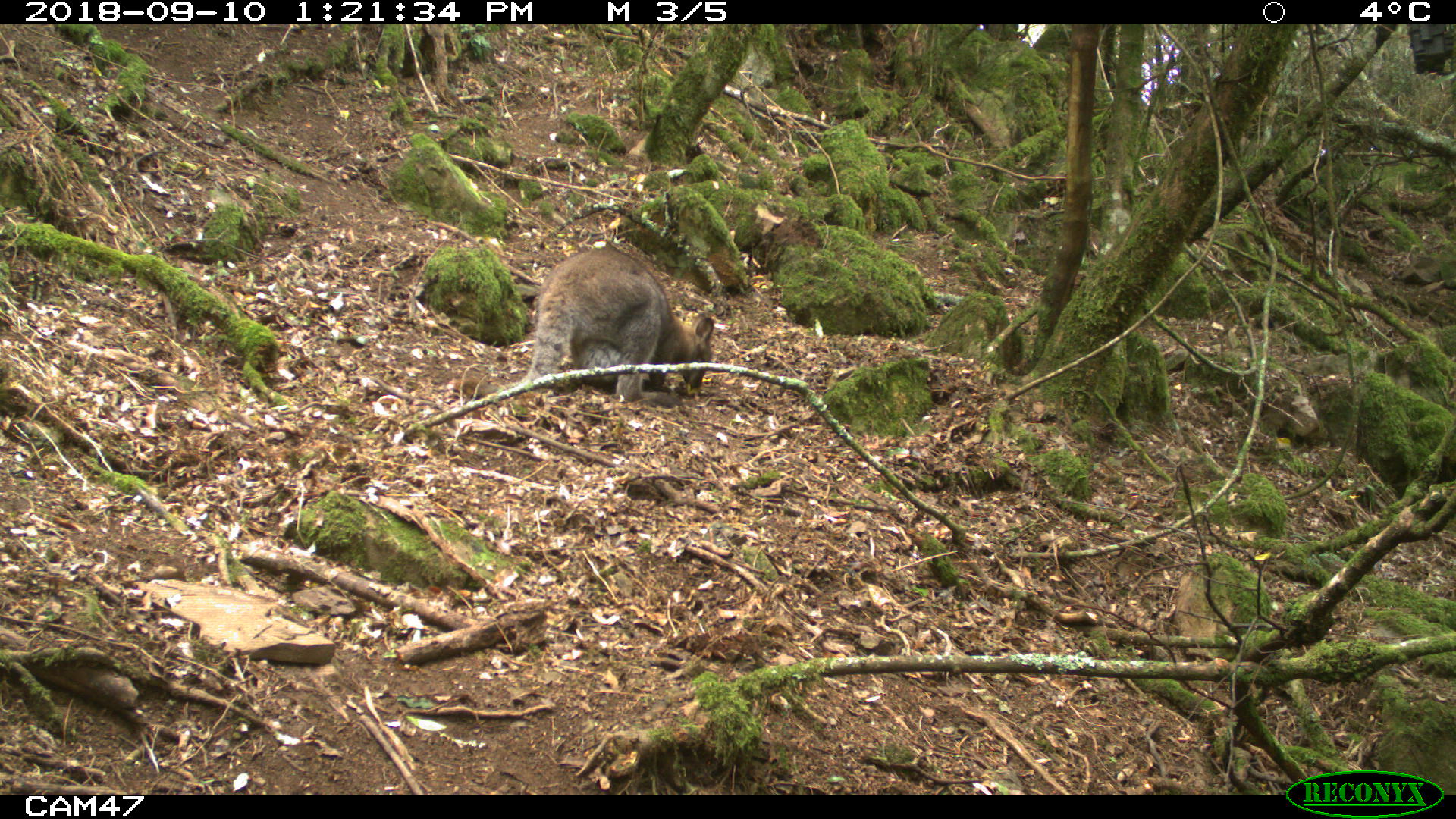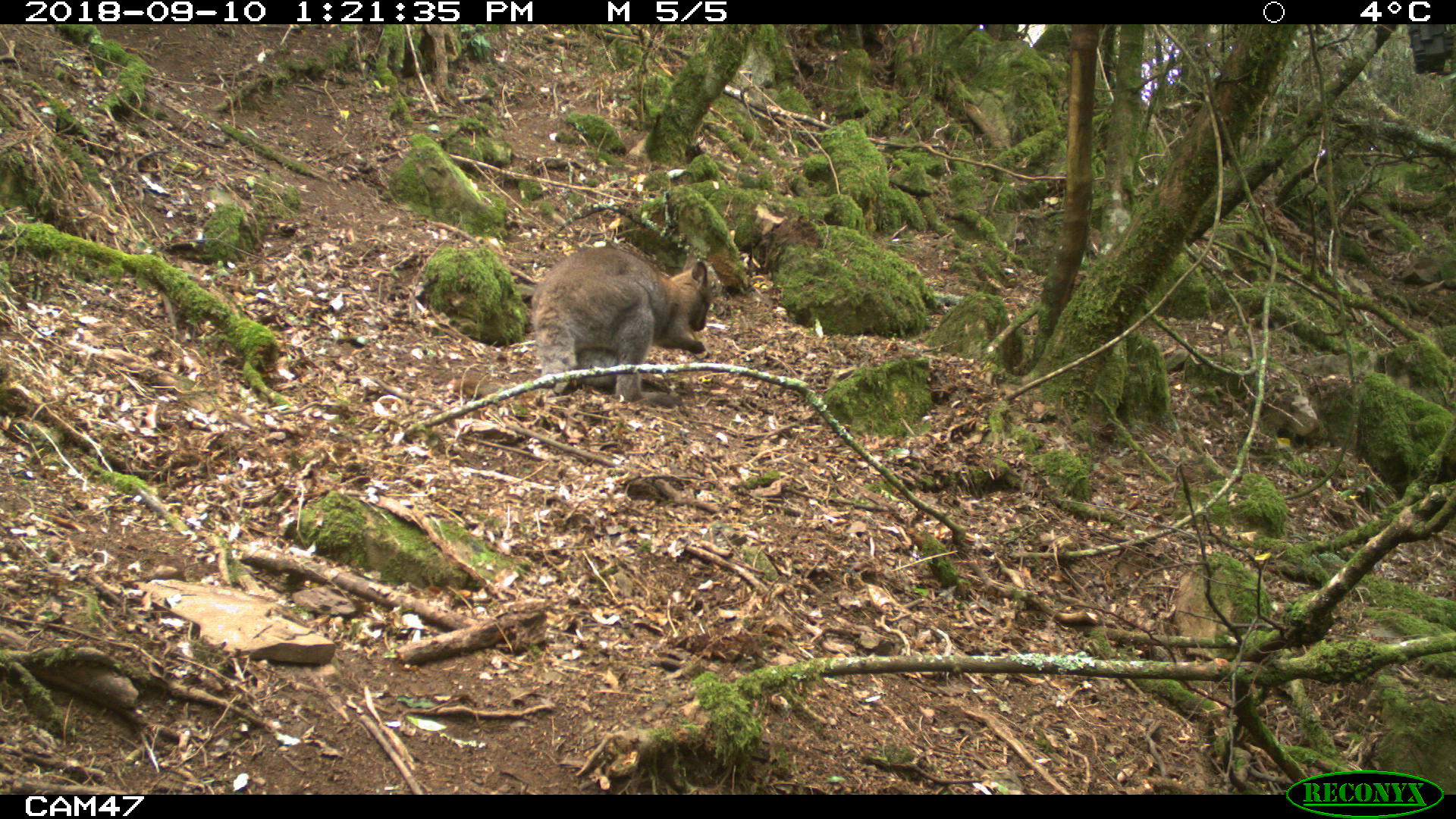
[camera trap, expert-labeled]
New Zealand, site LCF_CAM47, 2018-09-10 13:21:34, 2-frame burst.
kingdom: Animalia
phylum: Chordata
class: Mammalia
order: Diprotodontia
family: Macropodidae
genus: Notamacropus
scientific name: Notamacropus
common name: wallaby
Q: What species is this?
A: Wallaby (Notamacropus).